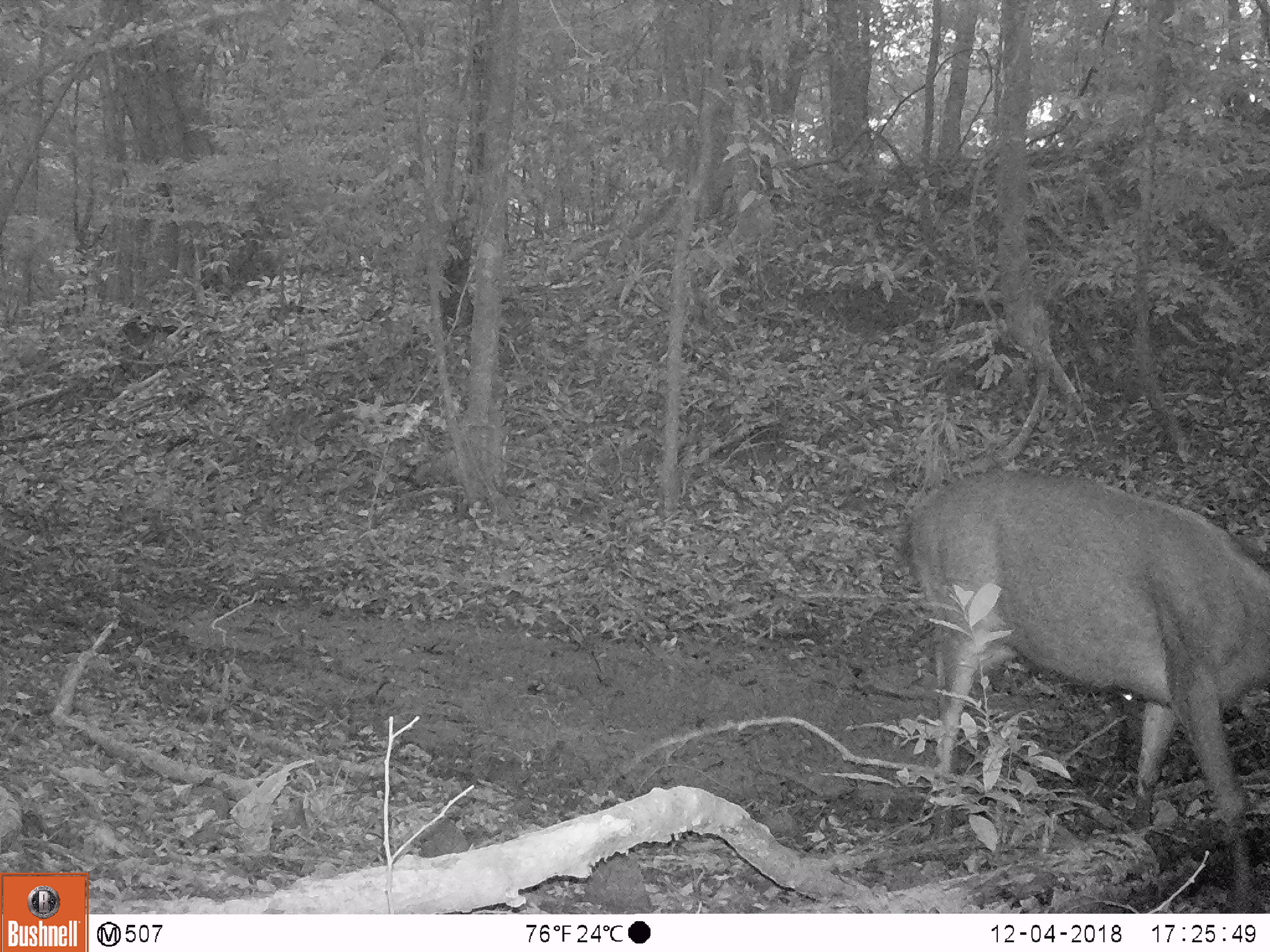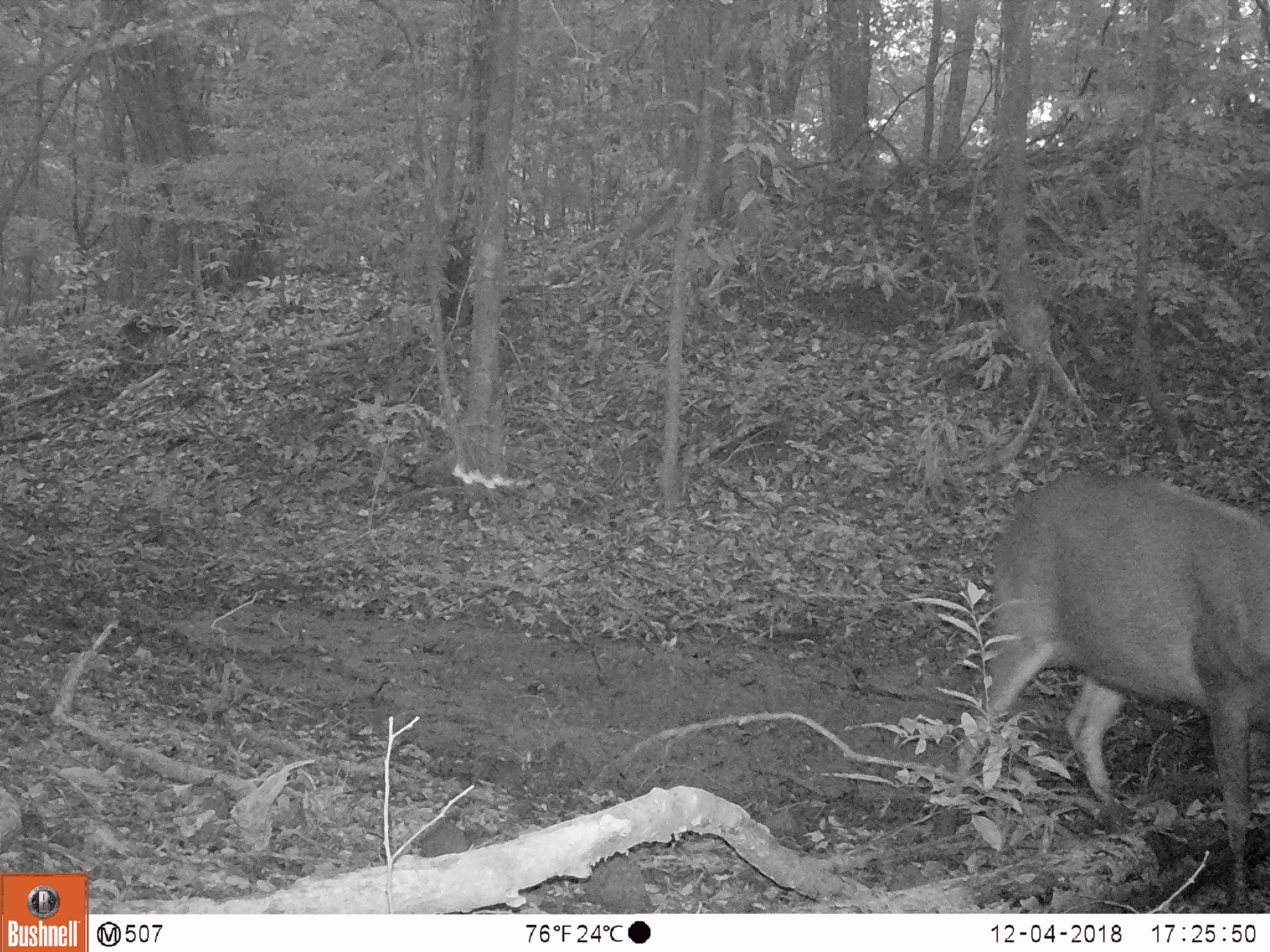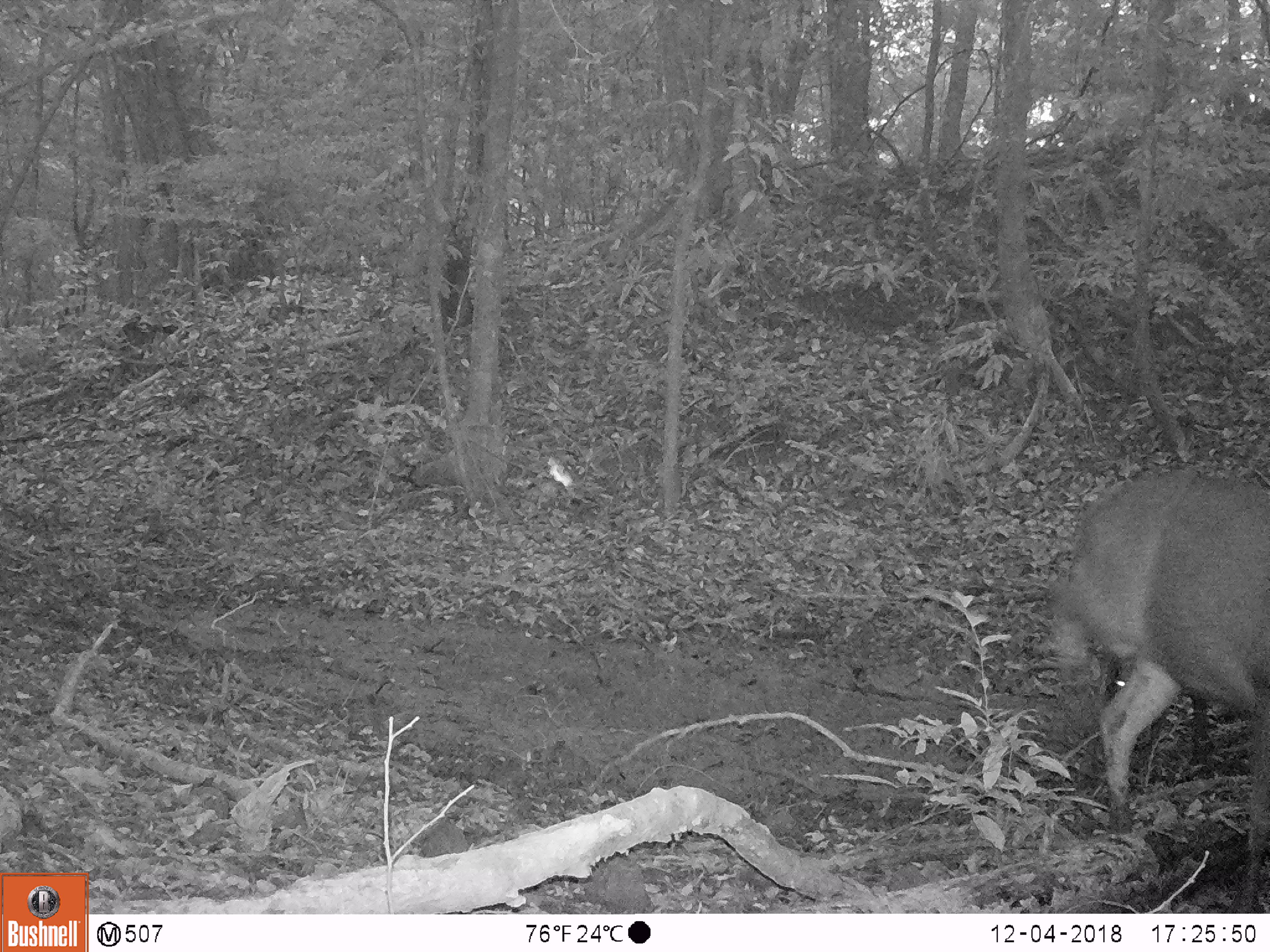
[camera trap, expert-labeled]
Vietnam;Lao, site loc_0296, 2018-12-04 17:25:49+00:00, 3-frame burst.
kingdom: Animalia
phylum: Chordata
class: Mammalia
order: Artiodactyla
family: Cervidae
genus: Rusa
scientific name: Rusa unicolor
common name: sambar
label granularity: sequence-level